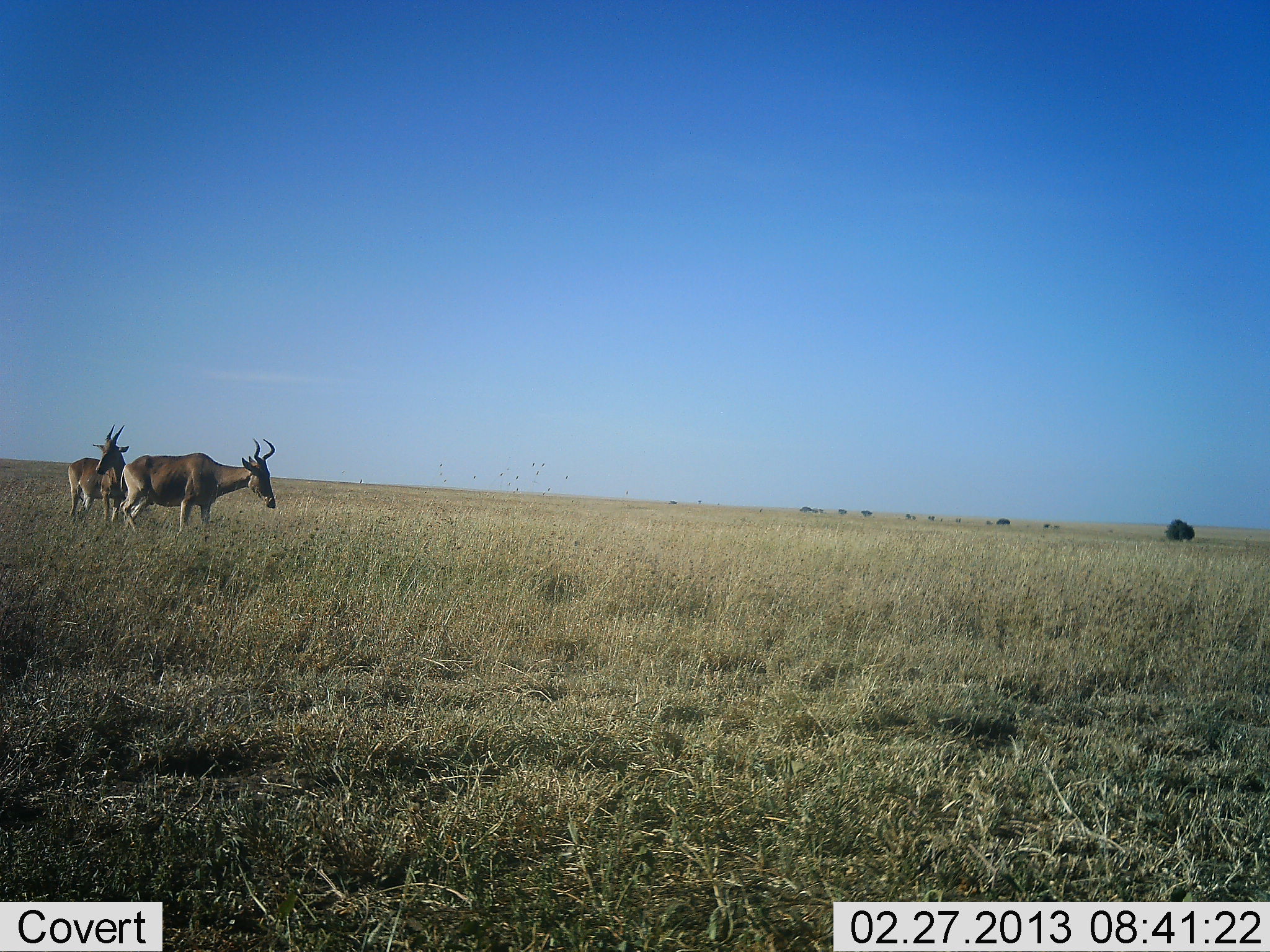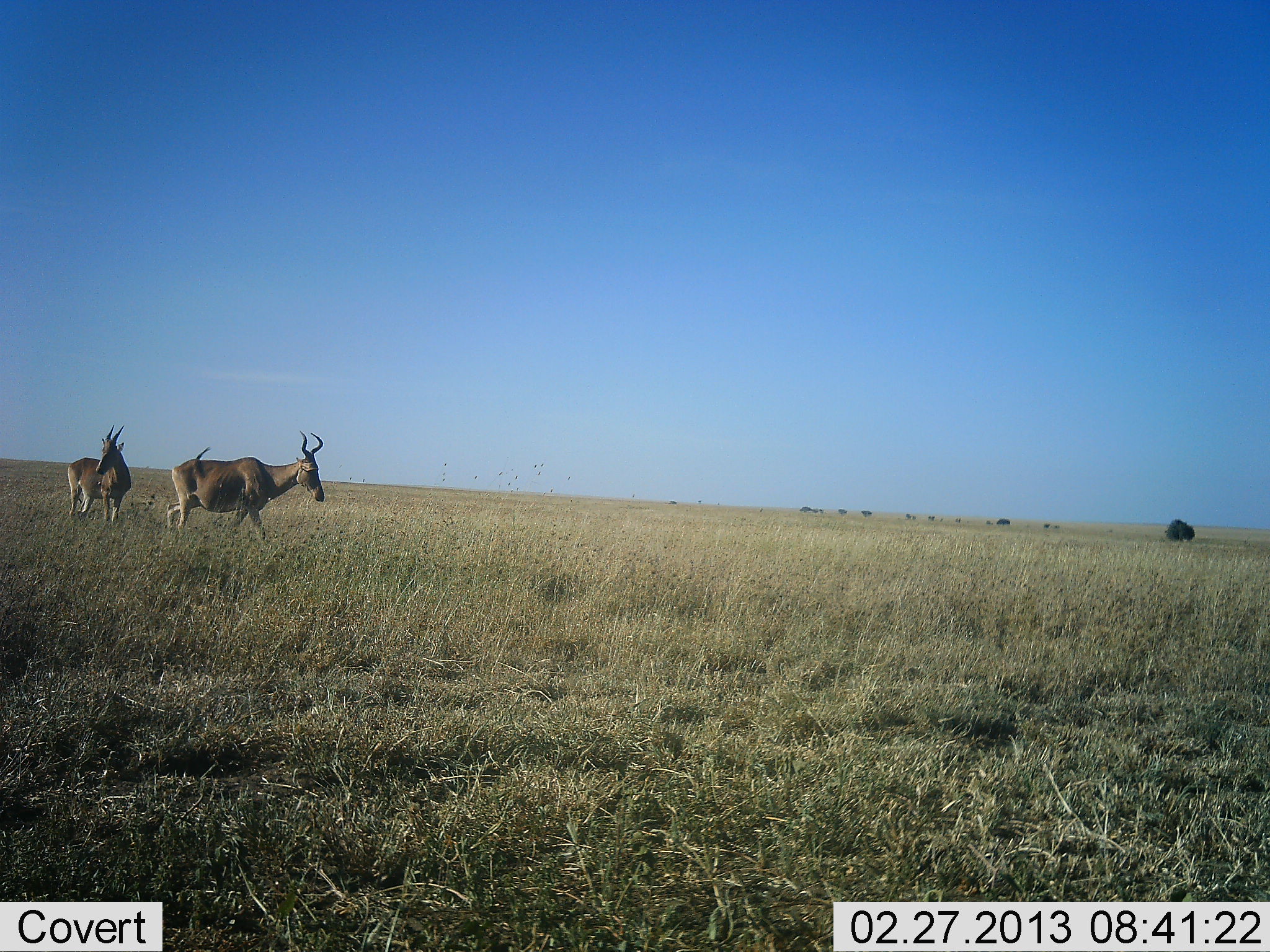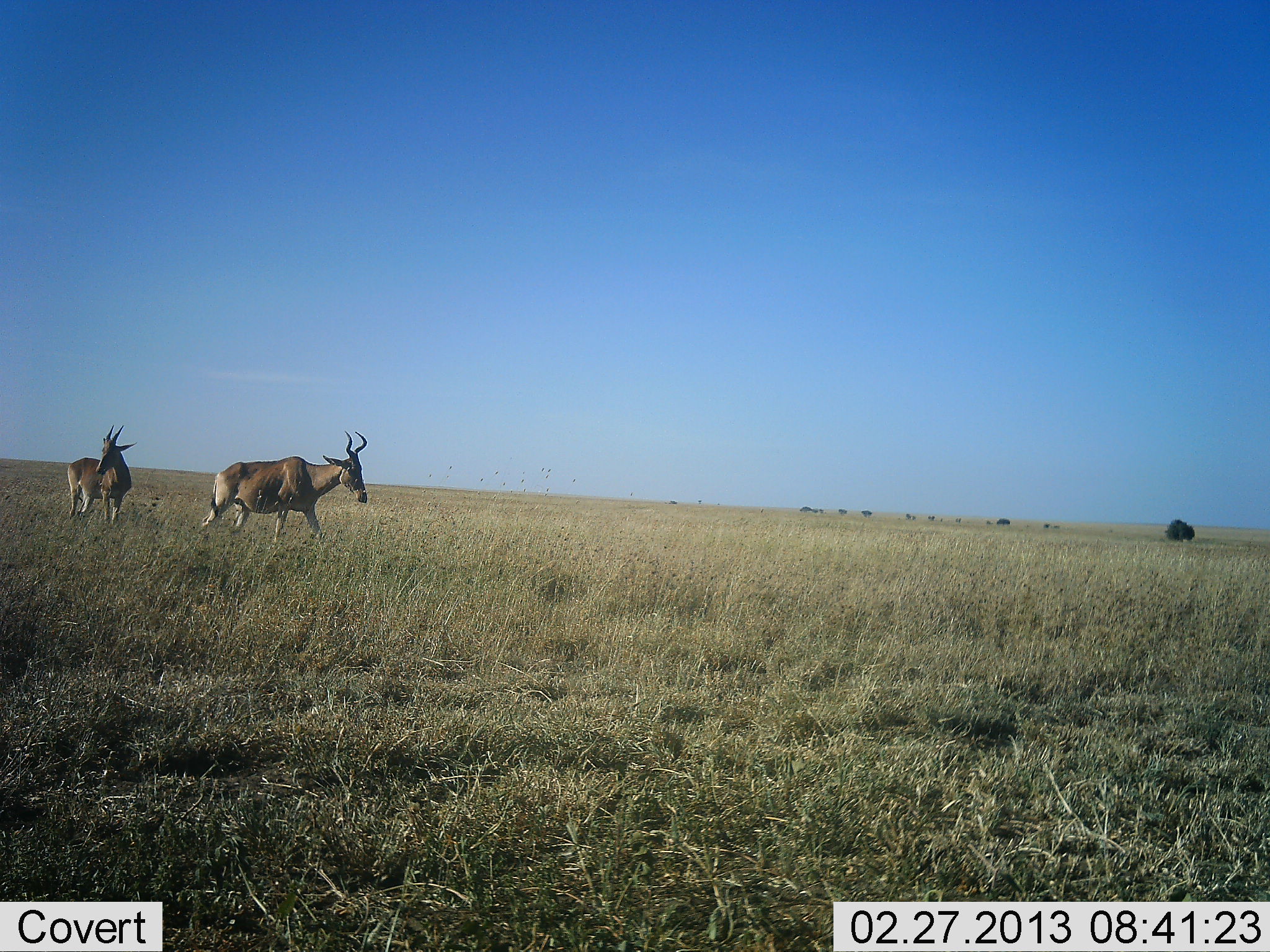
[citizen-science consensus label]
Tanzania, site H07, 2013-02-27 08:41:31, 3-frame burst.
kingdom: Animalia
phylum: Chordata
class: Mammalia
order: Artiodactyla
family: Bovidae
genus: Alcelaphus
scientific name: Alcelaphus buselaphus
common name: hartebeest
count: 2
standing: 80%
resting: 0%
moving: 100%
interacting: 5%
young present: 5%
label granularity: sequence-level